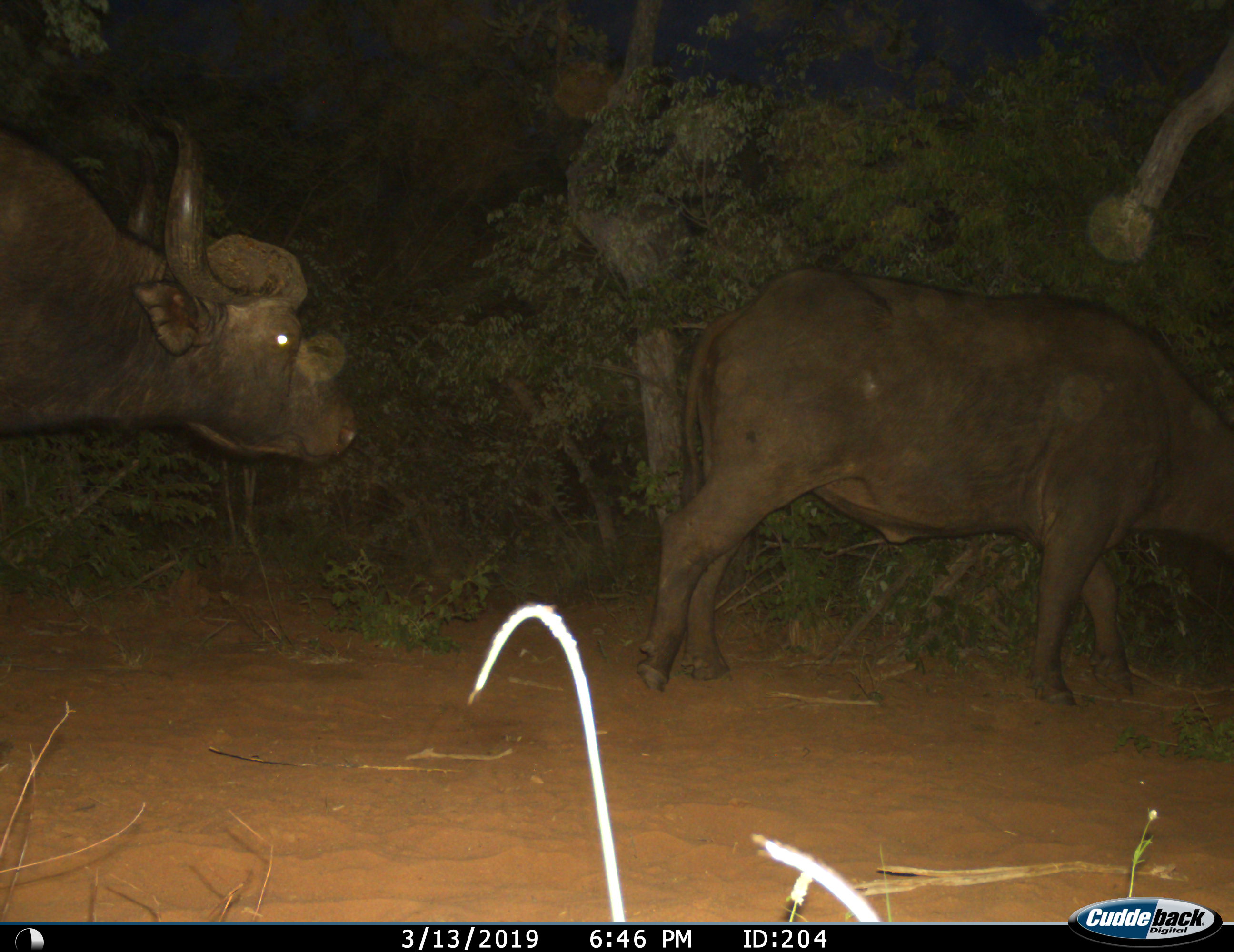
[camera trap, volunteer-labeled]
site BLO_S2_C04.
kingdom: Animalia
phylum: Chordata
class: Mammalia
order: Artiodactyla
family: Bovidae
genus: Syncerus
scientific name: Syncerus caffer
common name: african buffalo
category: buffalo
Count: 2.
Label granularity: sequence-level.